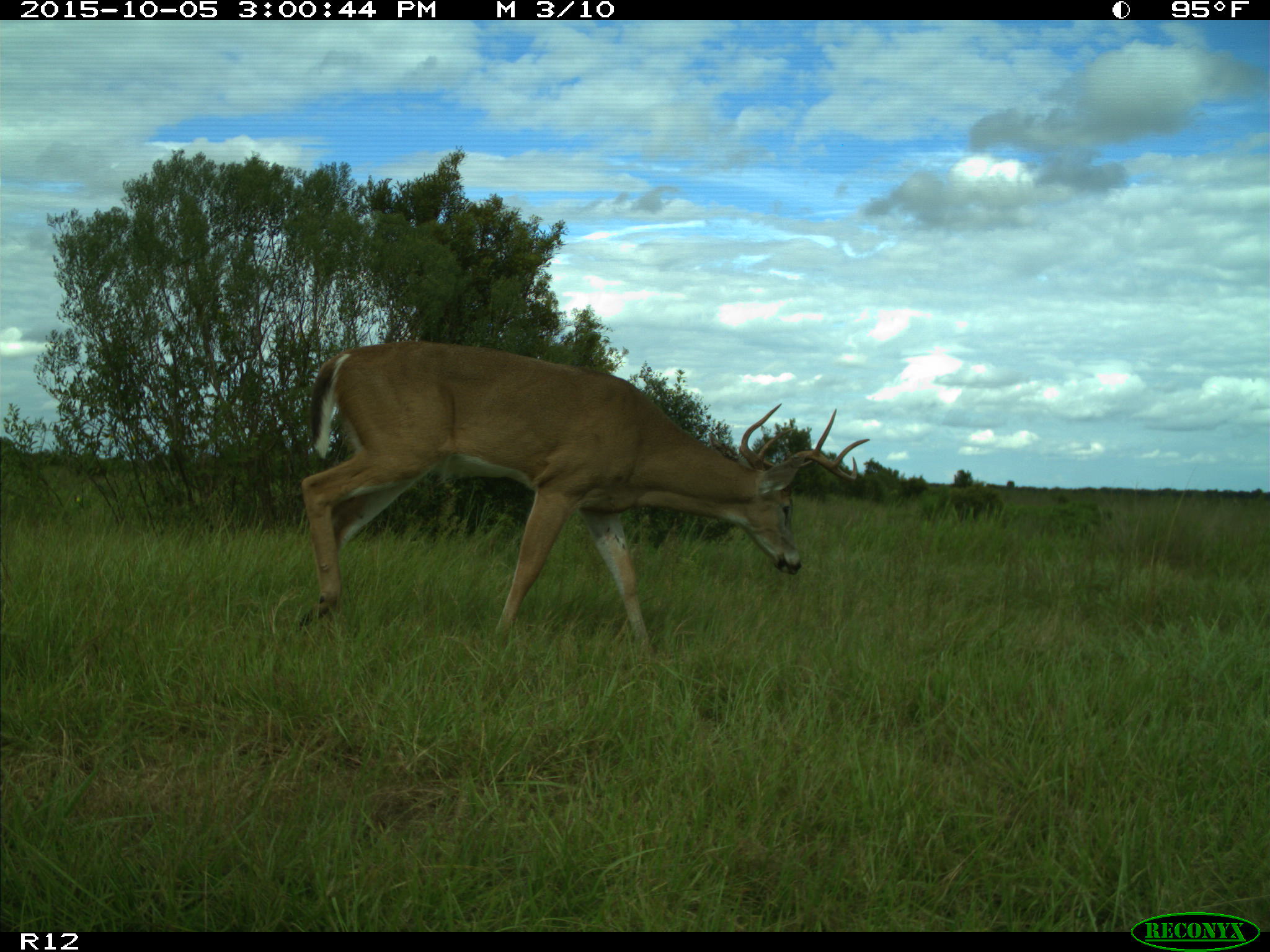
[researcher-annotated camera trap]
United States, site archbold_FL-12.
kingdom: Animalia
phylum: Chordata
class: Mammalia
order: Artiodactyla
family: Cervidae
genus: Odocoileus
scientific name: Odocoileus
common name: deer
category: unidentified deer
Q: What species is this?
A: Unidentified deer (deer) (Odocoileus).